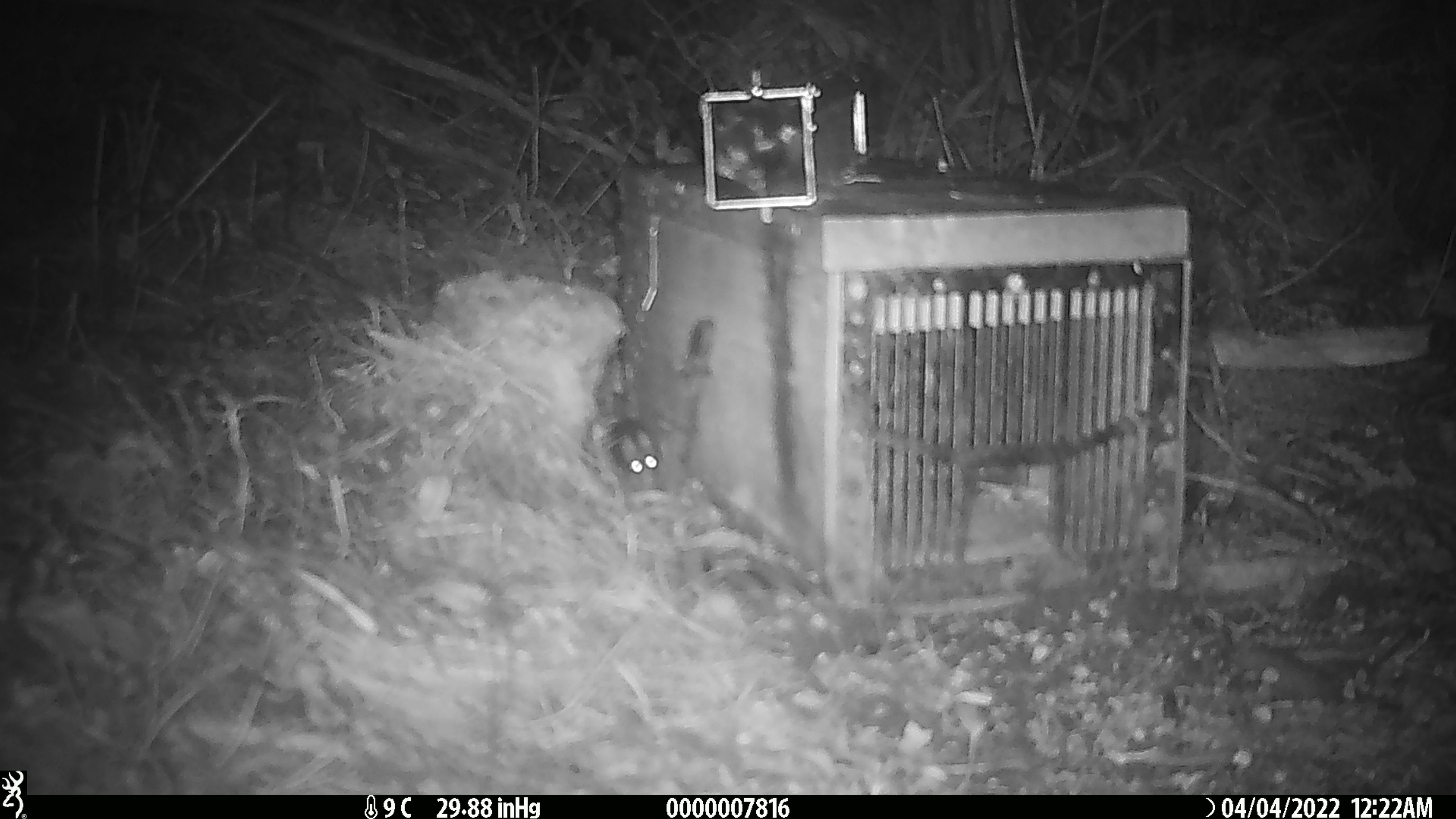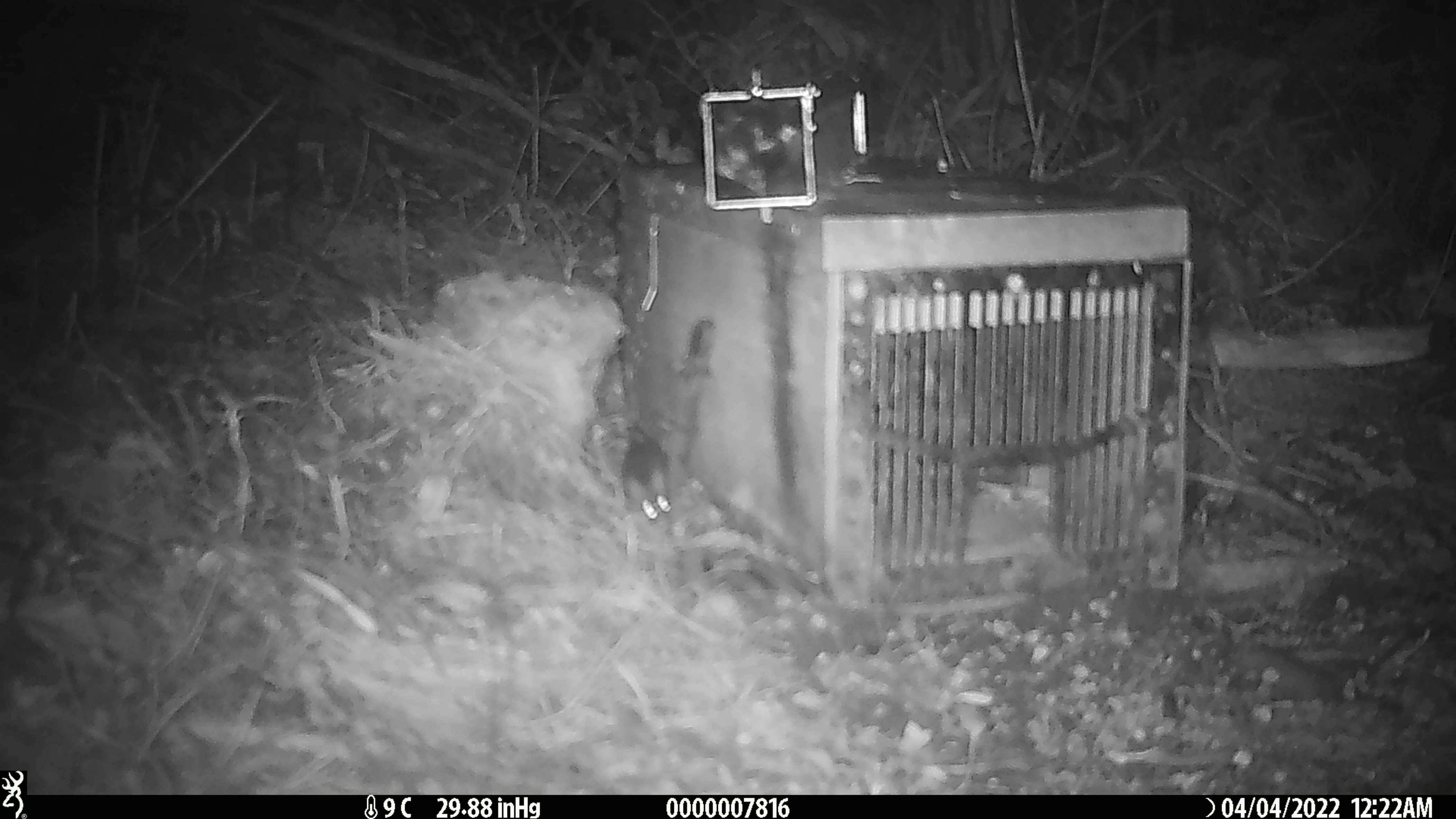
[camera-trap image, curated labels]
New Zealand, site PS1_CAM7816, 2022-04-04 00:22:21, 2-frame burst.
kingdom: Animalia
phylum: Chordata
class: Mammalia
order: Rodentia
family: Muridae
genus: Mus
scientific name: Mus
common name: mouse